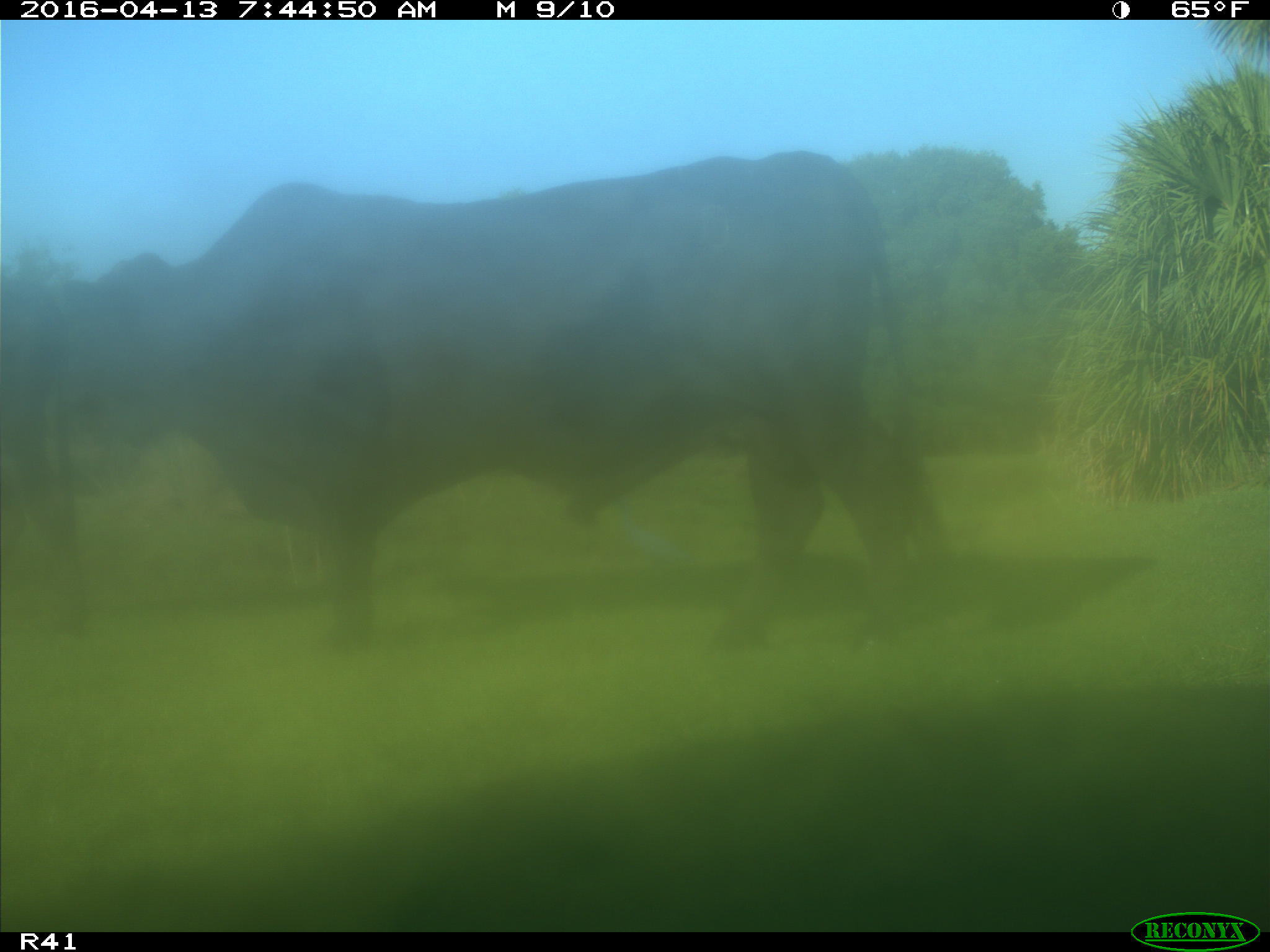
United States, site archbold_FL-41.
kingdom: Animalia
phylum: Chordata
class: Mammalia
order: Artiodactyla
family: Bovidae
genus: Bos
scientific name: Bos taurus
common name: domestic cow